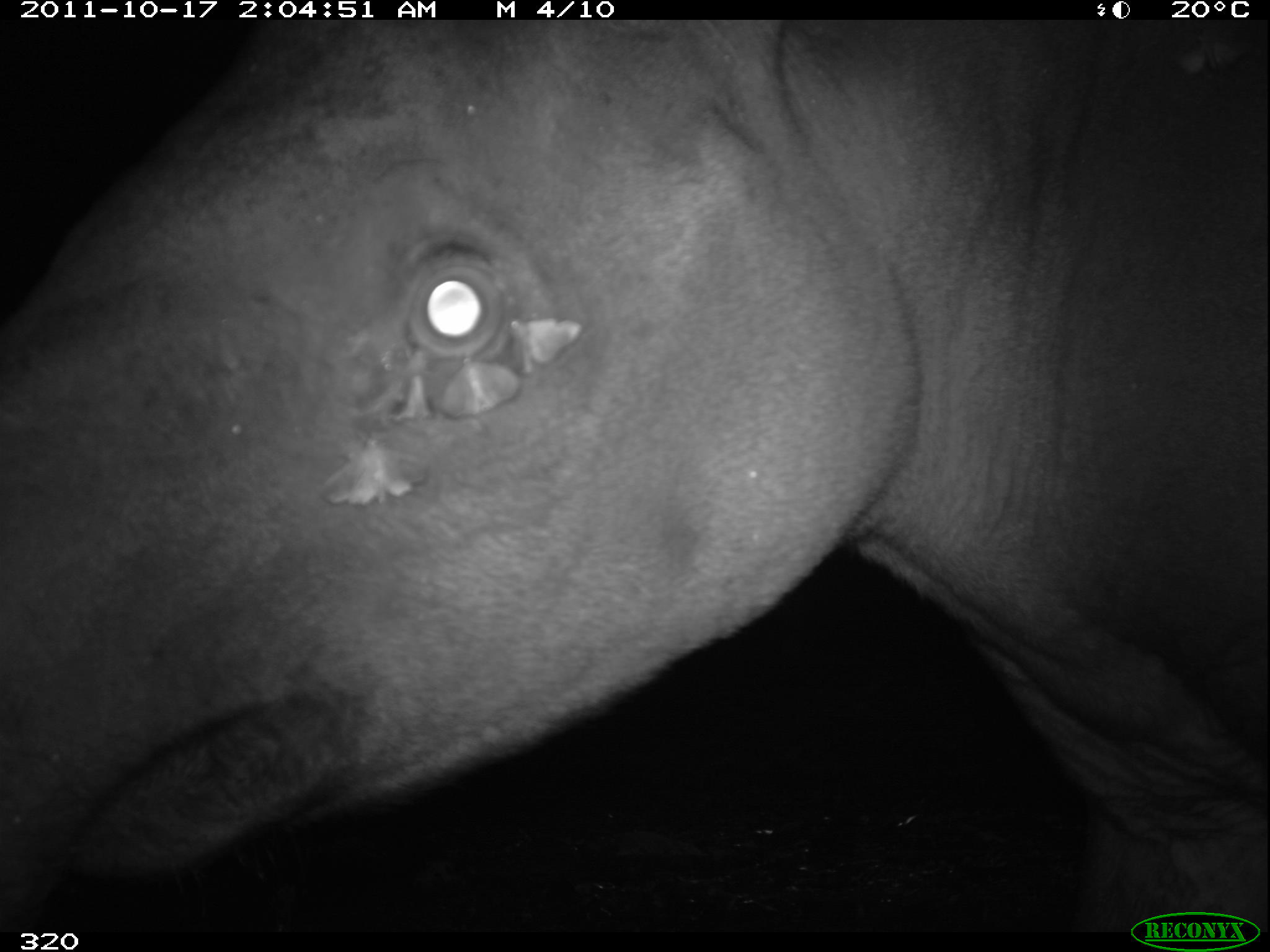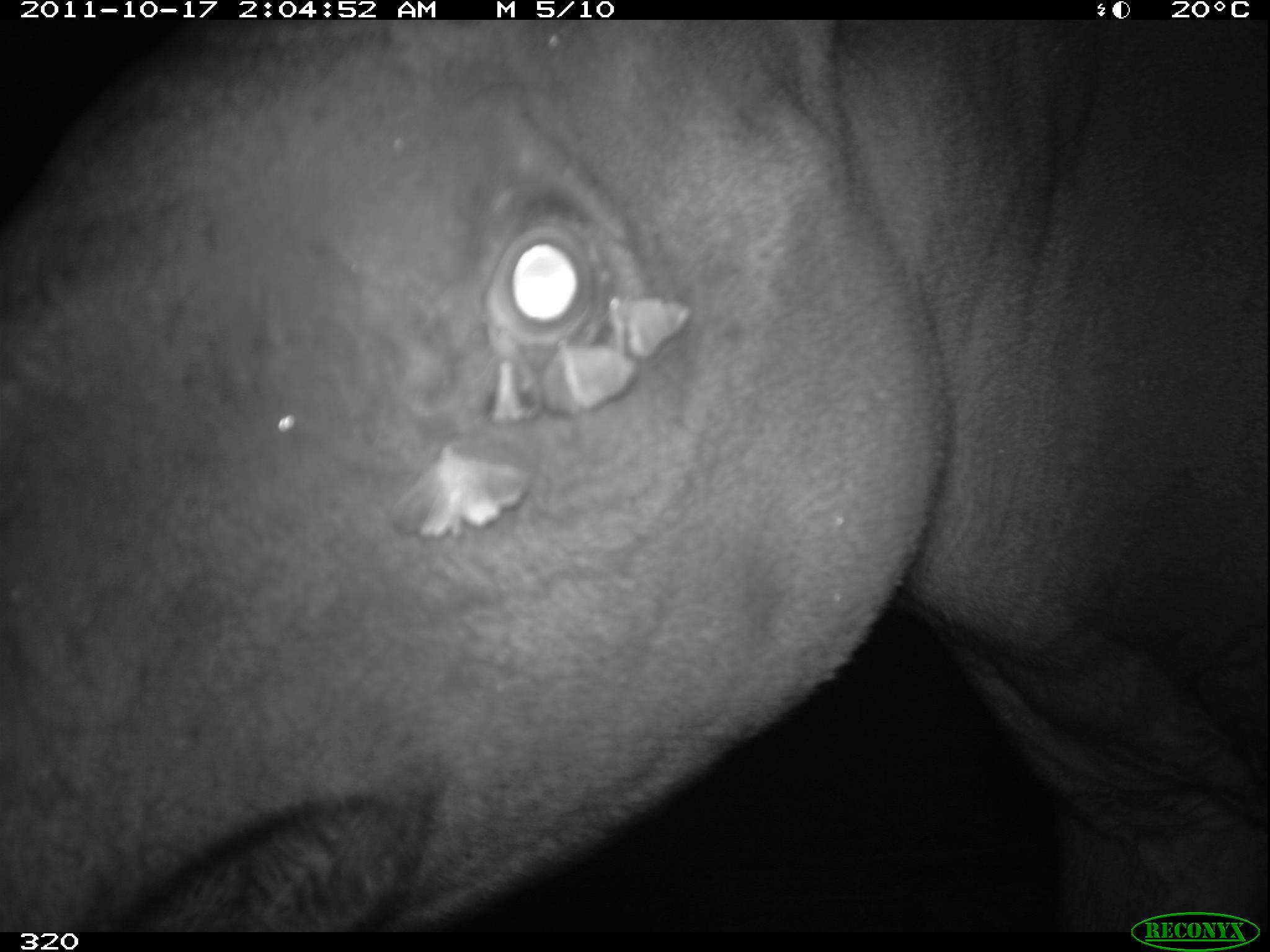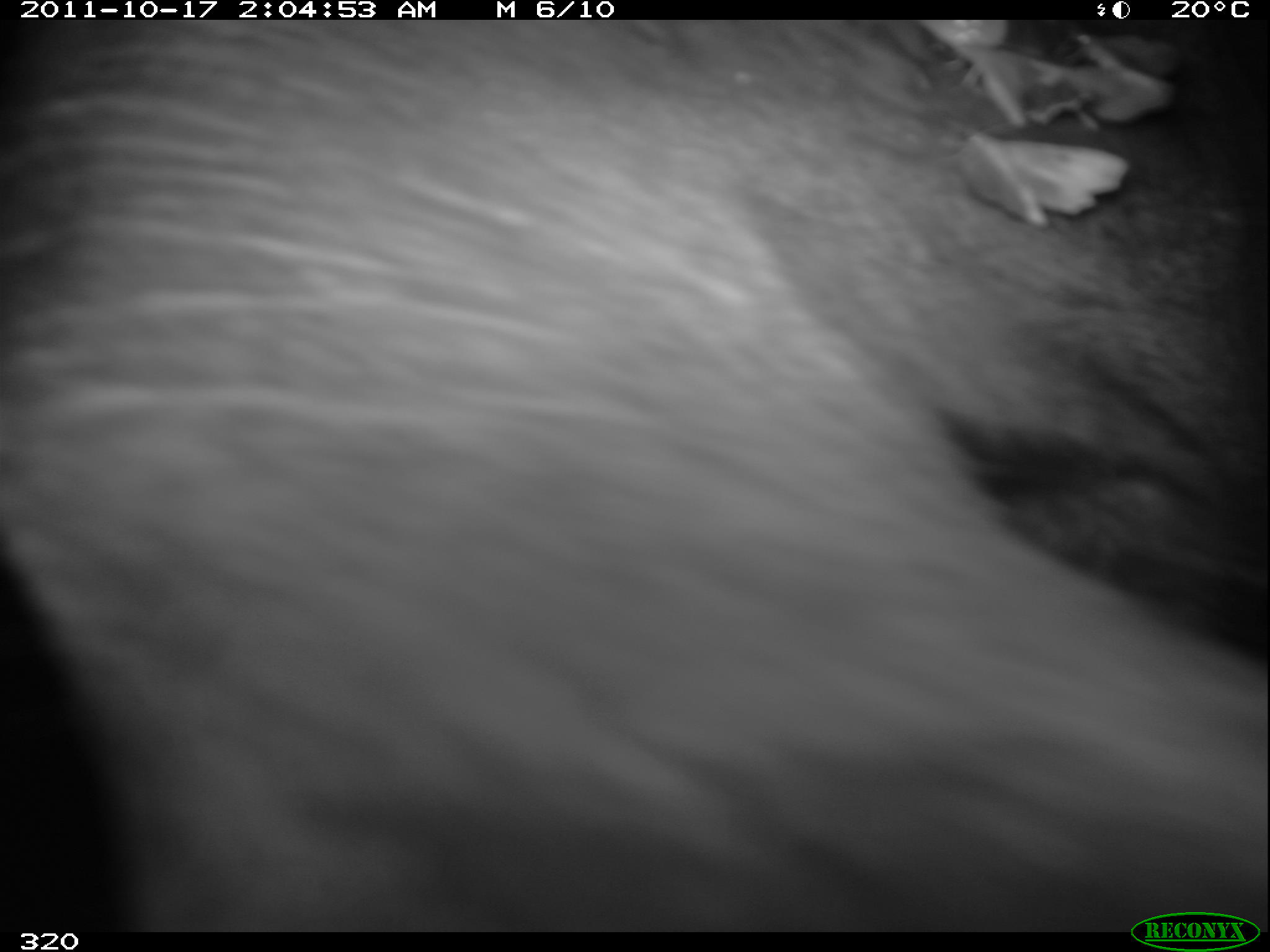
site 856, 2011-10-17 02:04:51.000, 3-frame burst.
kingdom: Animalia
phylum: Chordata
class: Mammalia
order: Perissodactyla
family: Tapiridae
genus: Tapirus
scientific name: Tapirus terrestris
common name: south american tapir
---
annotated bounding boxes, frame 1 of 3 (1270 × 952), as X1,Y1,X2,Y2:
tapirus terrestris: 0,20,1270,932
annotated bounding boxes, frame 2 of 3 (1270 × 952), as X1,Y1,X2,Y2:
tapirus terrestris: 0,20,1270,932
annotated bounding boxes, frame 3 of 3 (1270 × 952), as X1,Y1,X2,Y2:
tapirus terrestris: 0,20,1270,927